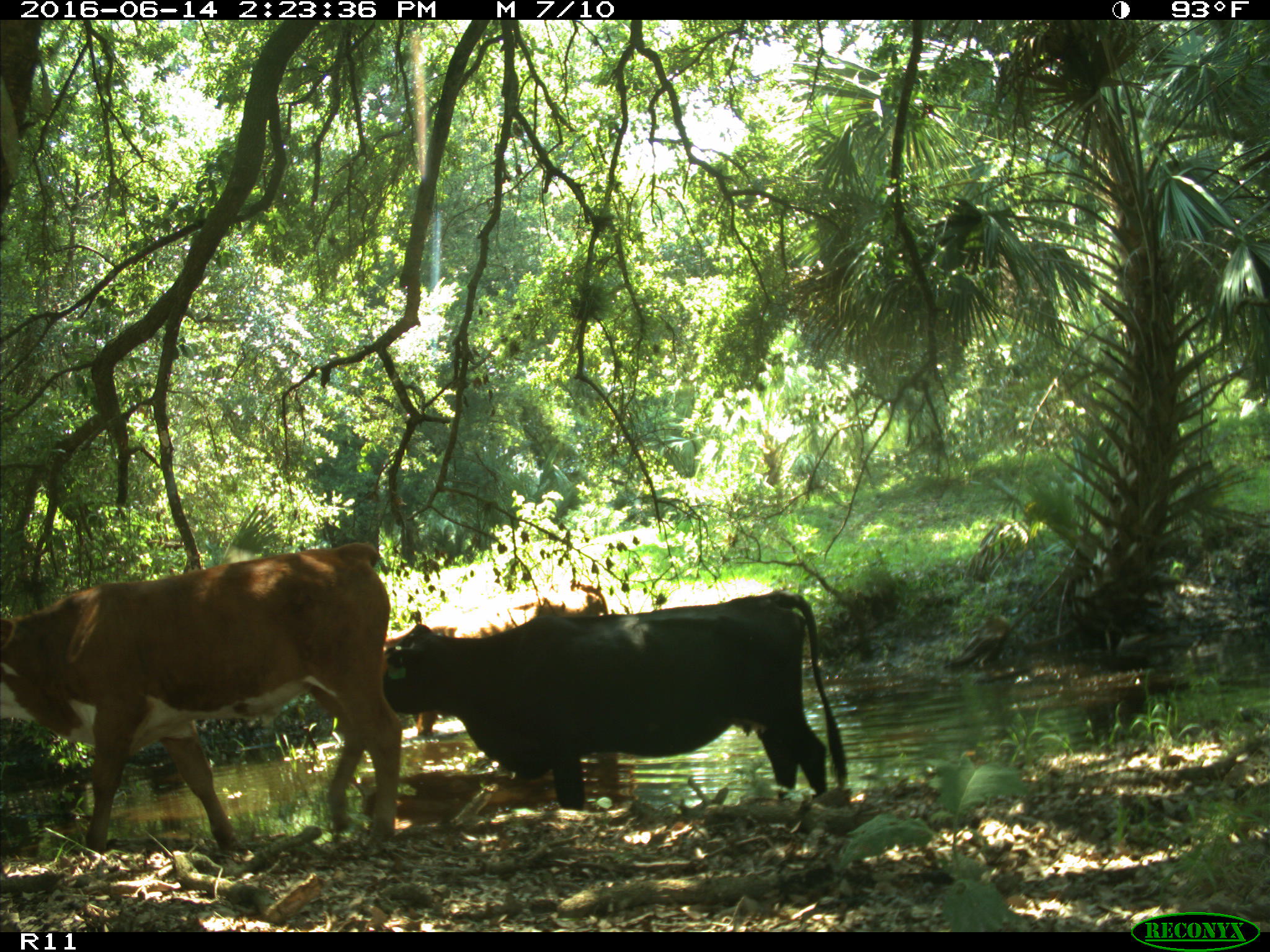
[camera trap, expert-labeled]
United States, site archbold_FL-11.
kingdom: Animalia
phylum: Chordata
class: Mammalia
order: Artiodactyla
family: Bovidae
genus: Bos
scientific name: Bos taurus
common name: domestic cow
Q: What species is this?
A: Bos taurus (domestic cow).